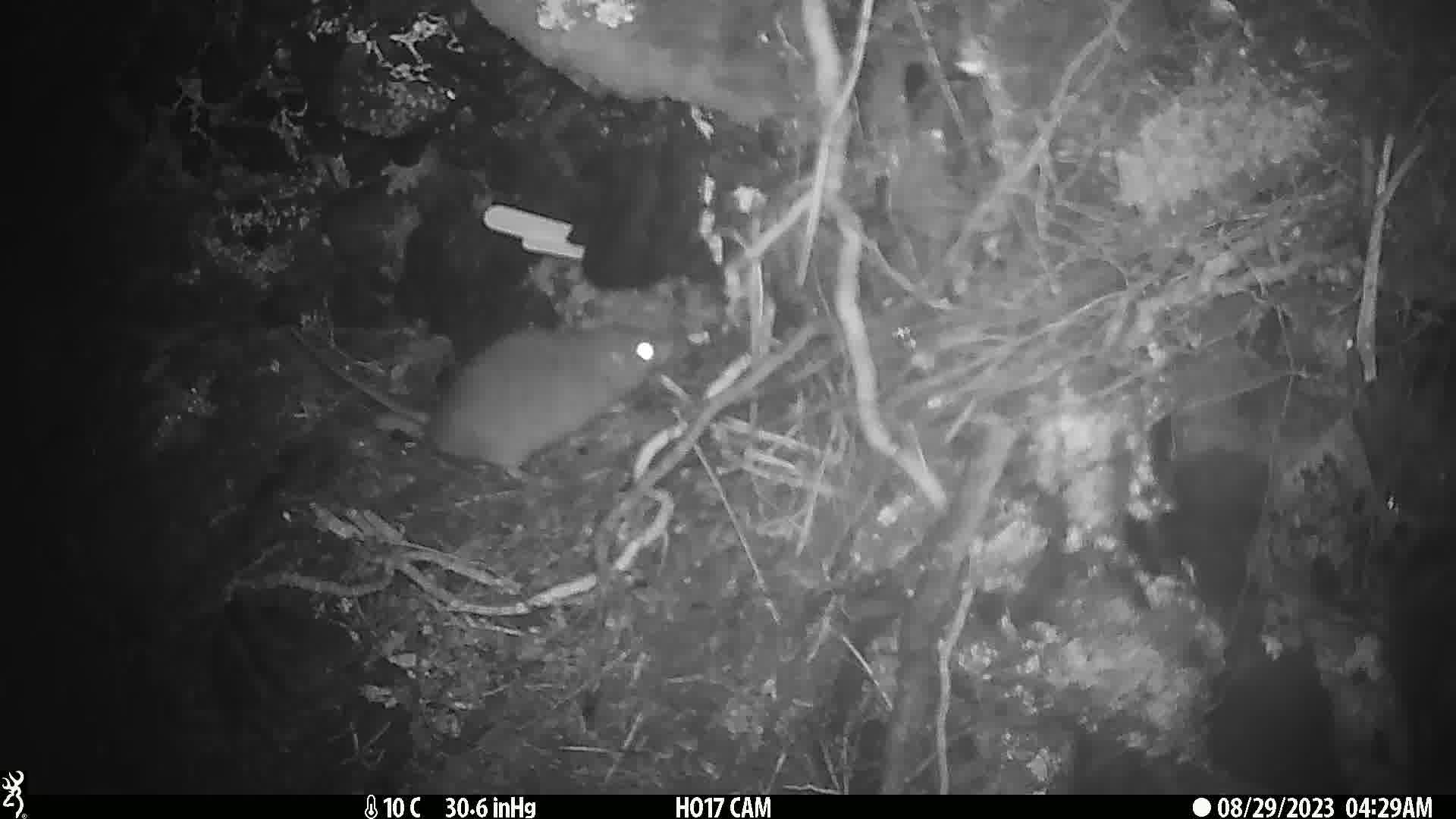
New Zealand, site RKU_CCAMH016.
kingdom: Animalia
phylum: Chordata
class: Mammalia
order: Rodentia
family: Muridae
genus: Rattus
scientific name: Rattus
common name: rat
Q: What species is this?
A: Rat (Rattus).